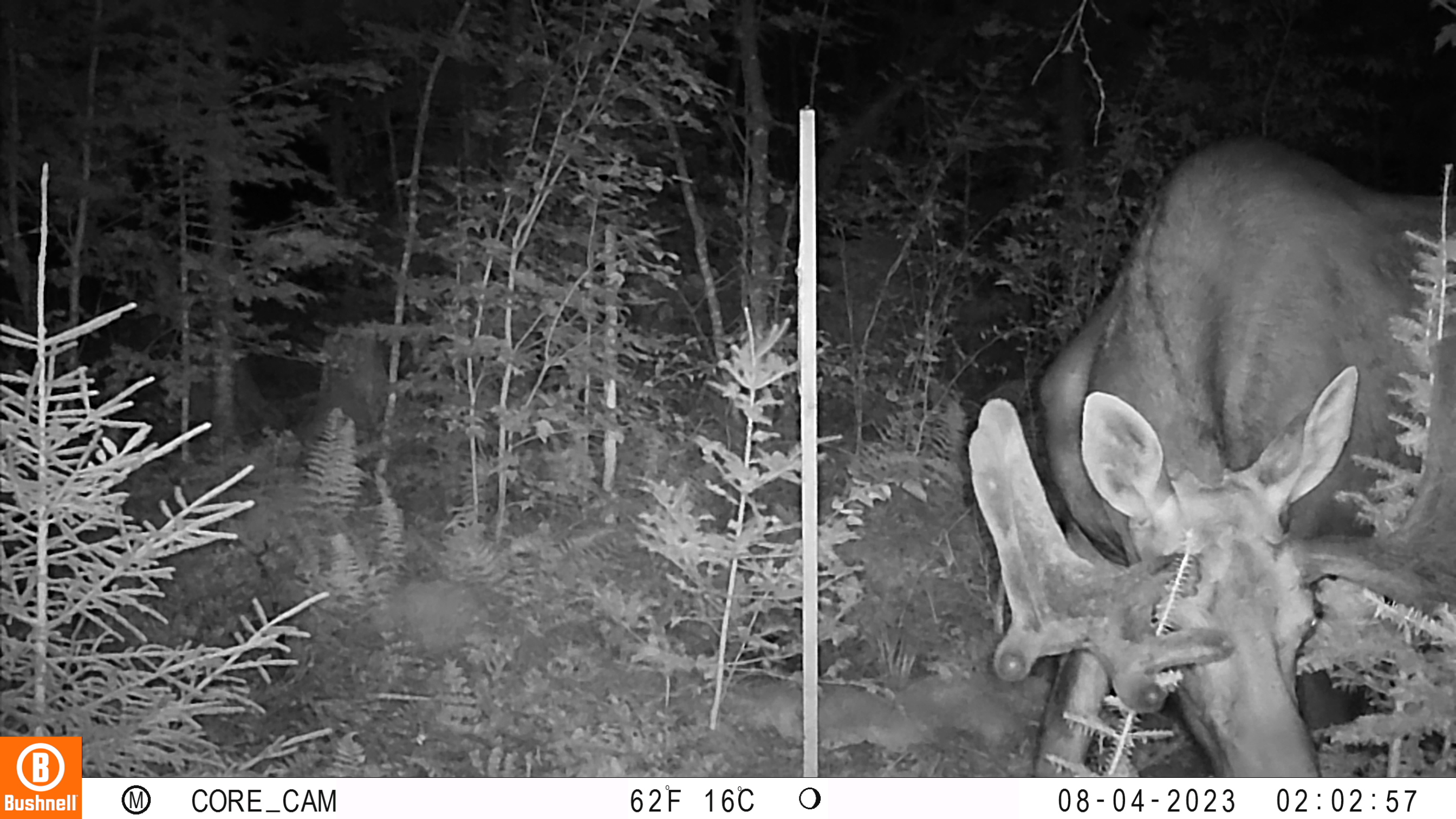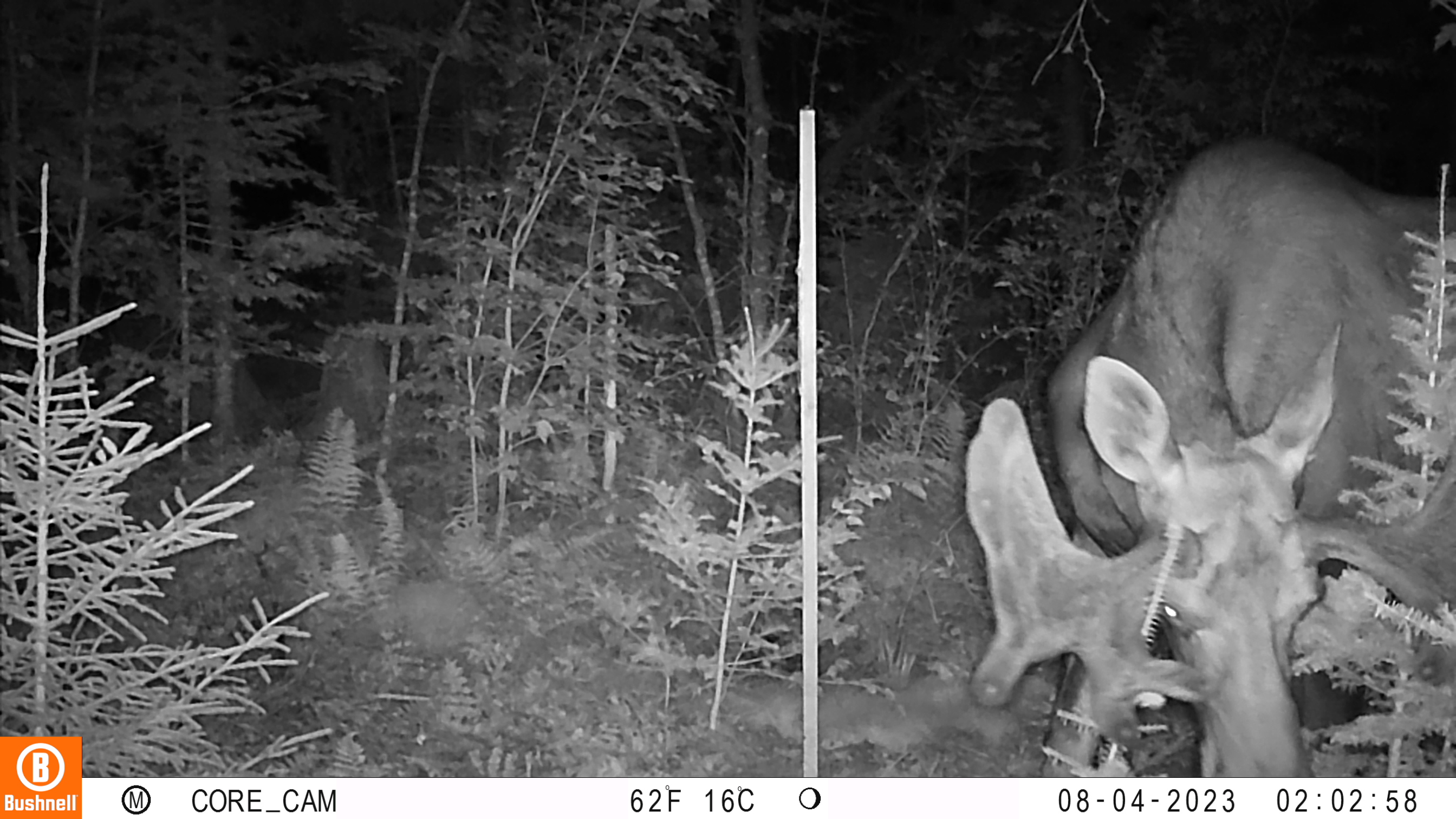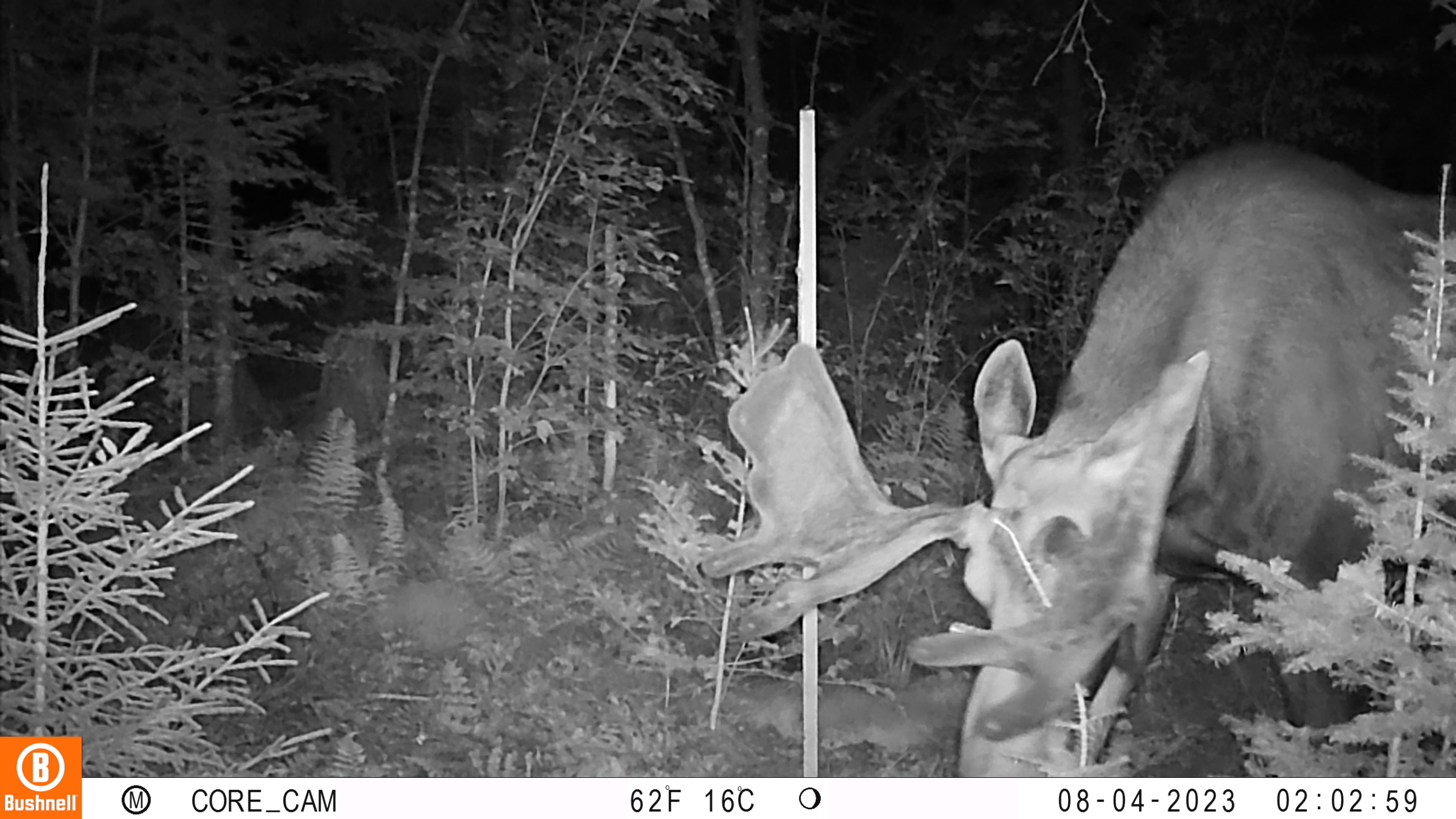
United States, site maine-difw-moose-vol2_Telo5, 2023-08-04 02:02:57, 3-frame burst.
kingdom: Animalia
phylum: Chordata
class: Mammalia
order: Artiodactyla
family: Cervidae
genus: Odocoileus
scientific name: Odocoileus virginianus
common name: white-tailed deer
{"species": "white-tailed deer (Odocoileus virginianus)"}